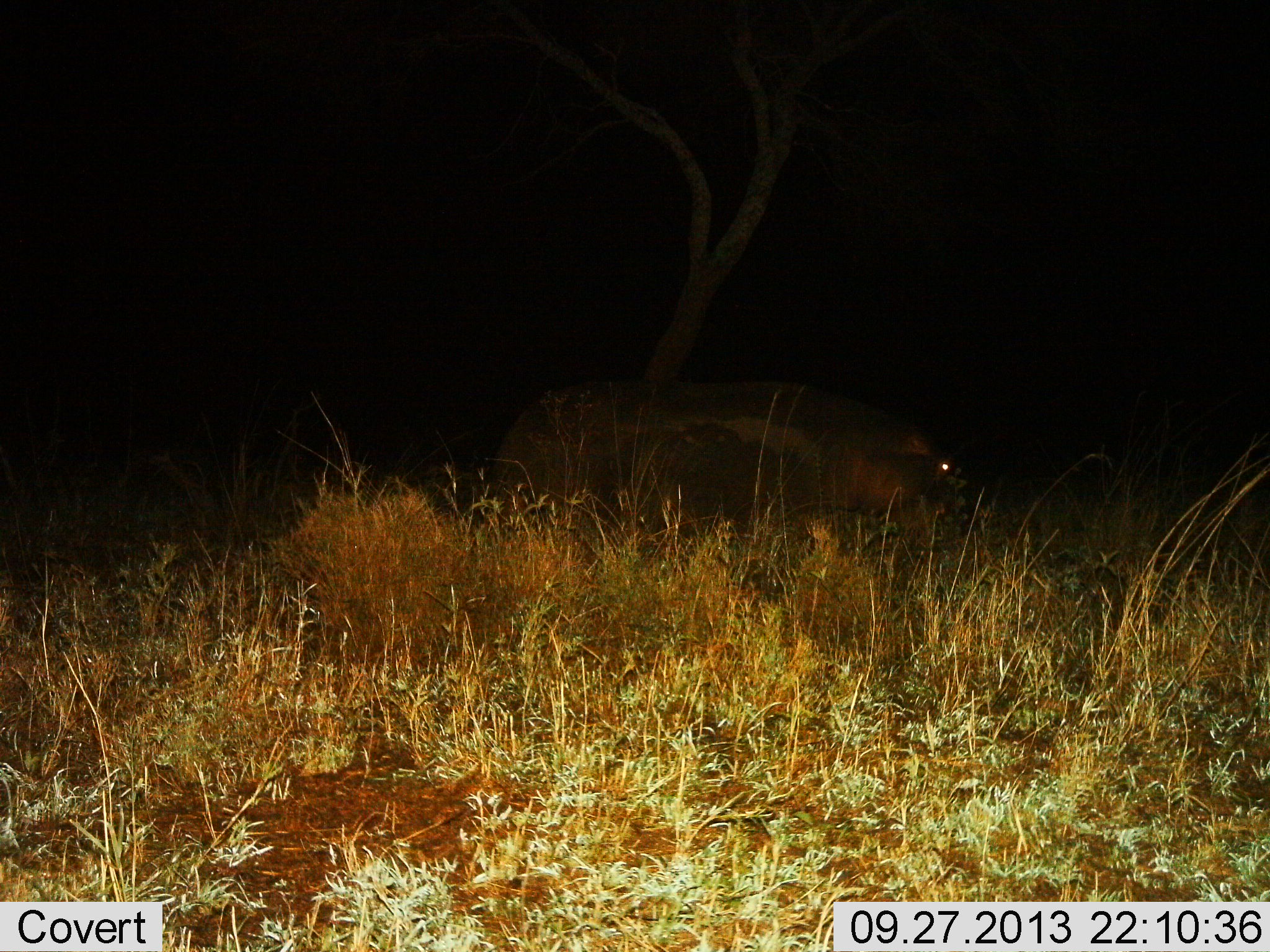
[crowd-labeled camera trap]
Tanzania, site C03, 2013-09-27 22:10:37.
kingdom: Animalia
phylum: Chordata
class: Mammalia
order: Artiodactyla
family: Hippopotamidae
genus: Hippopotamus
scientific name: Hippopotamus amphibius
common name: hippopotamus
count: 1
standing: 44%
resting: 11%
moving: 22%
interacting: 0%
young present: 0%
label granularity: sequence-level